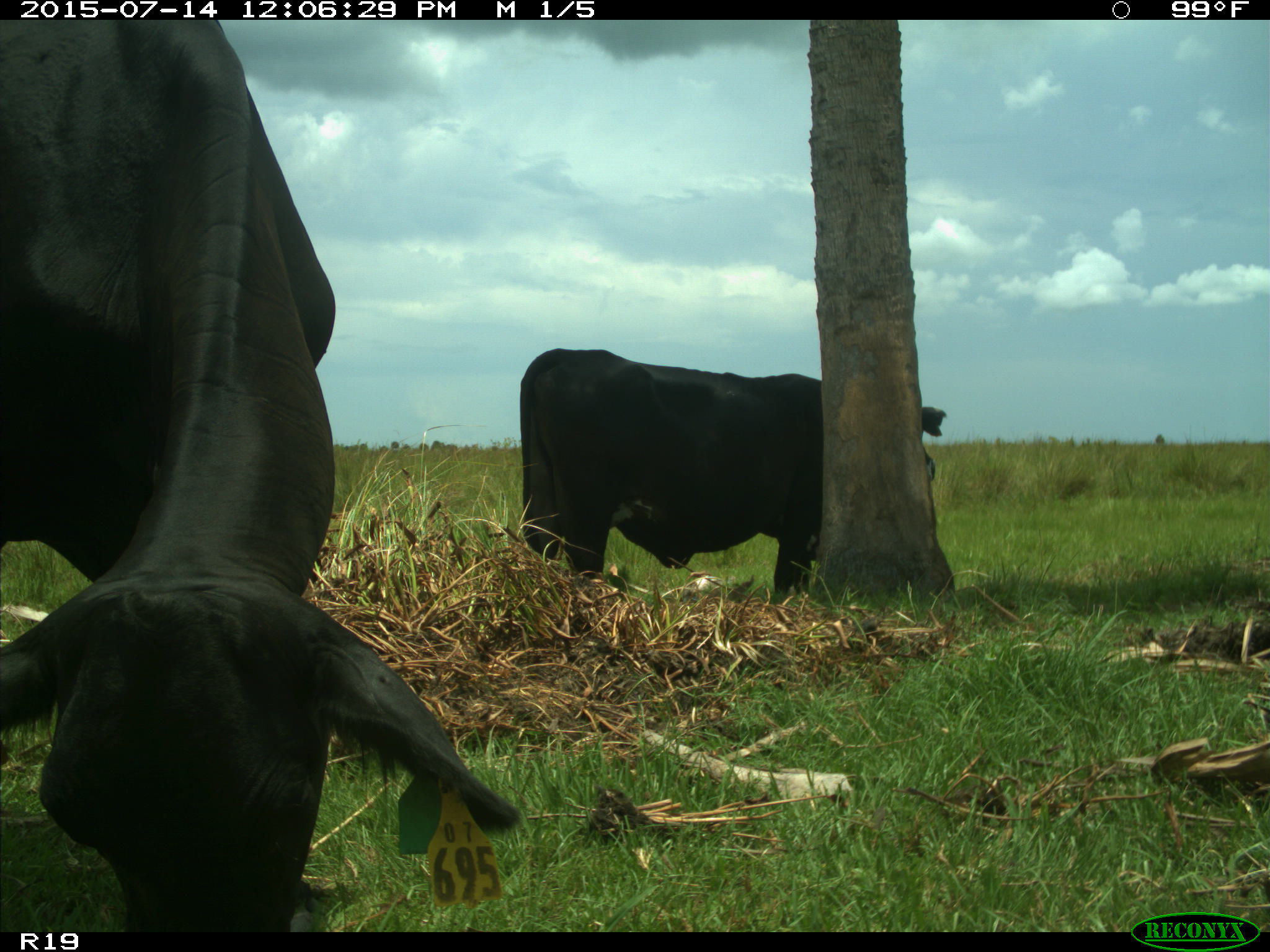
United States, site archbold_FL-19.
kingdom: Animalia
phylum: Chordata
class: Mammalia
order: Artiodactyla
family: Bovidae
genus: Bos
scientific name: Bos taurus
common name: domestic cow